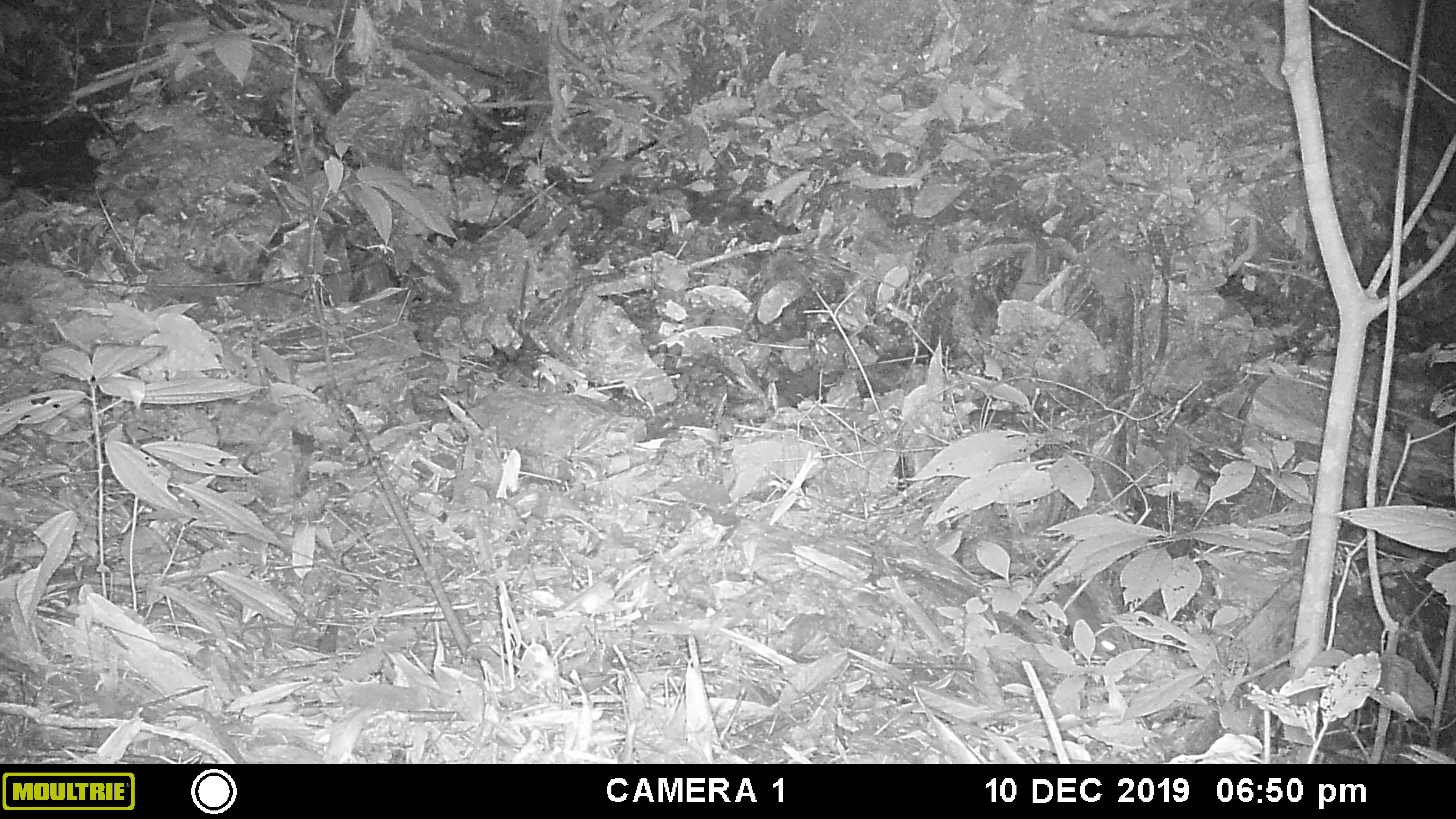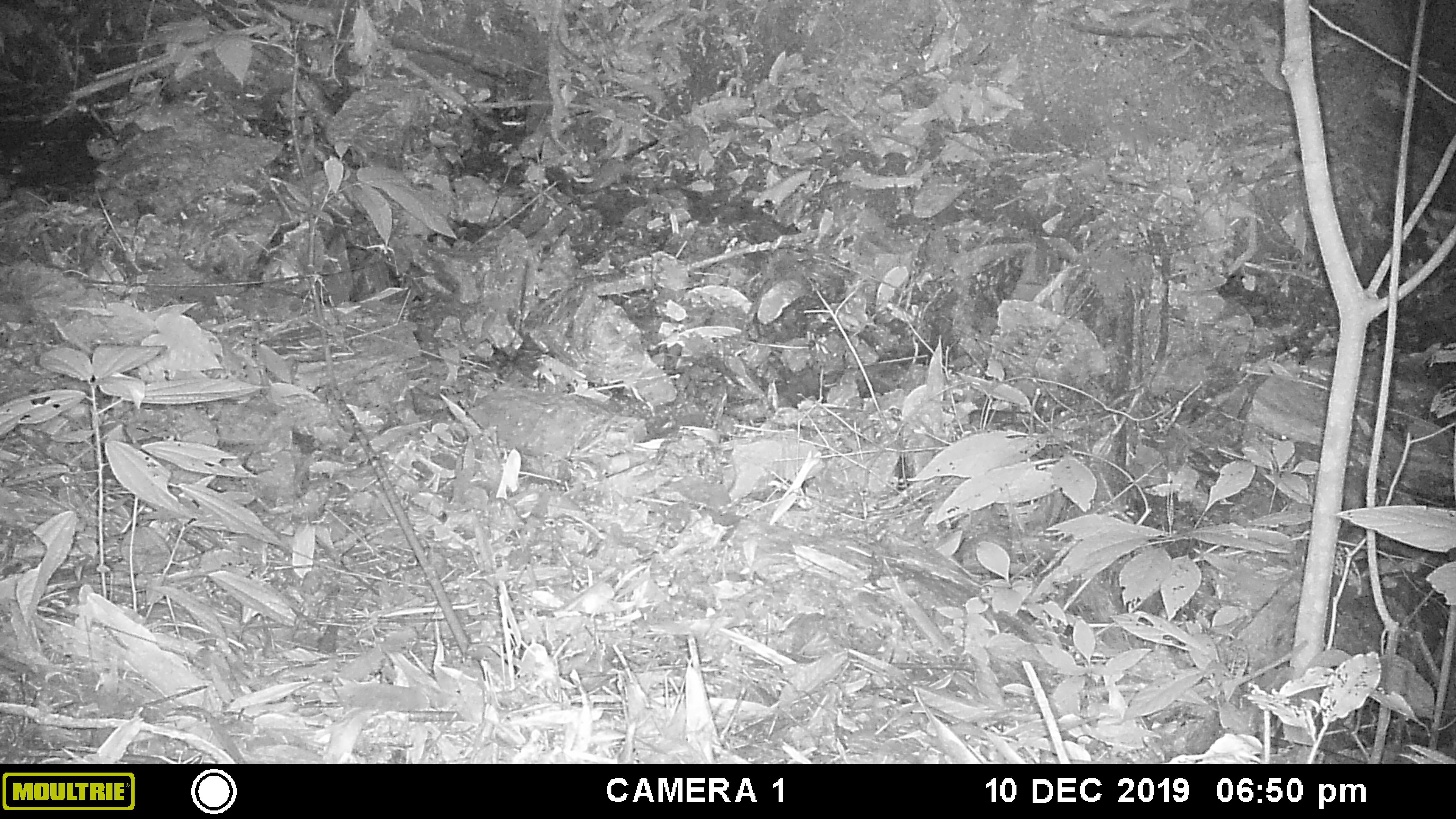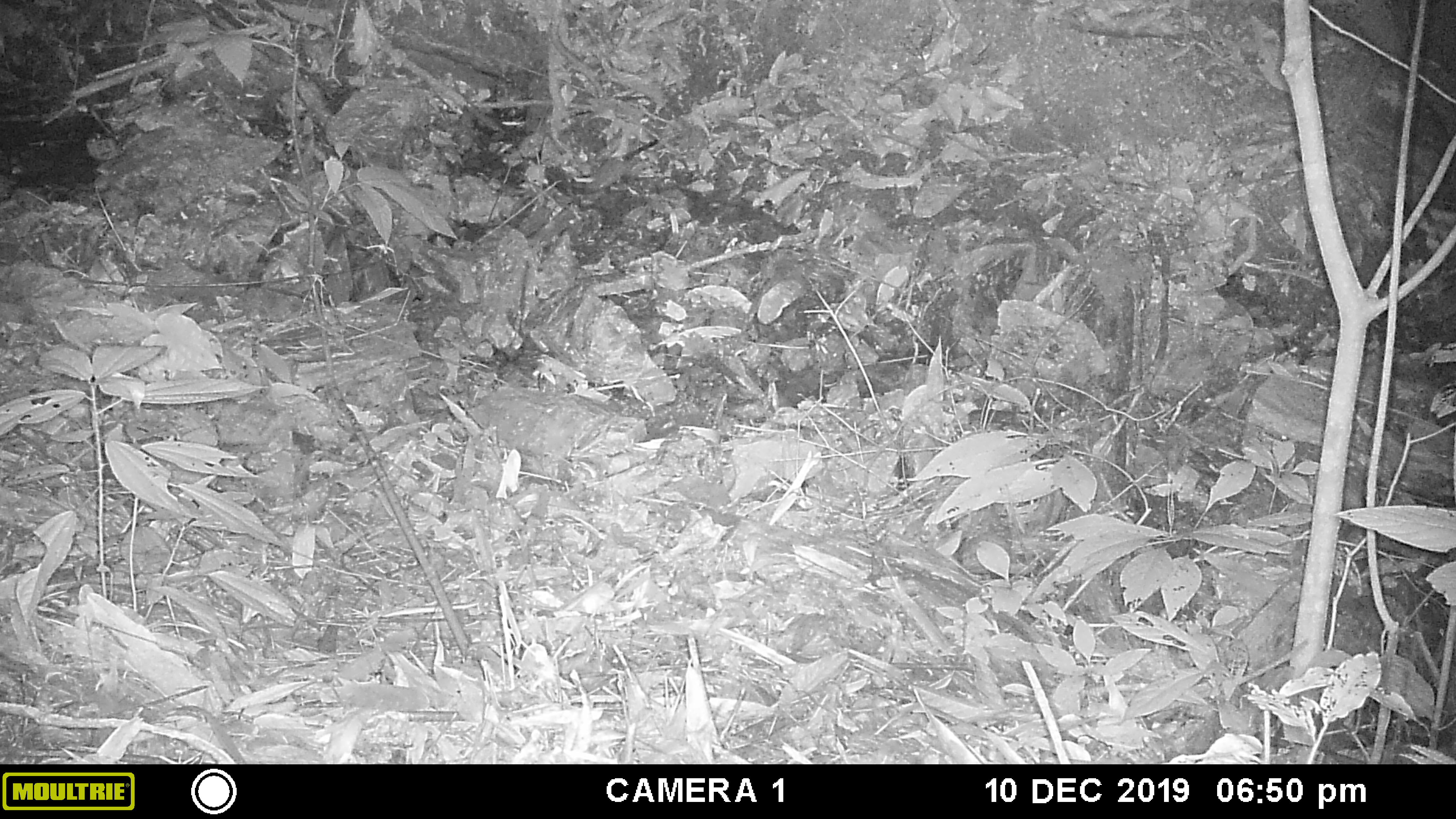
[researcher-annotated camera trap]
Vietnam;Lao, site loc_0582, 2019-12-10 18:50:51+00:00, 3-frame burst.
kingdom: Animalia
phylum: Chordata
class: Mammalia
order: Rodentia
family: Muridae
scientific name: Muridae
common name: old-world mice and rats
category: unidentified murid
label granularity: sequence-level